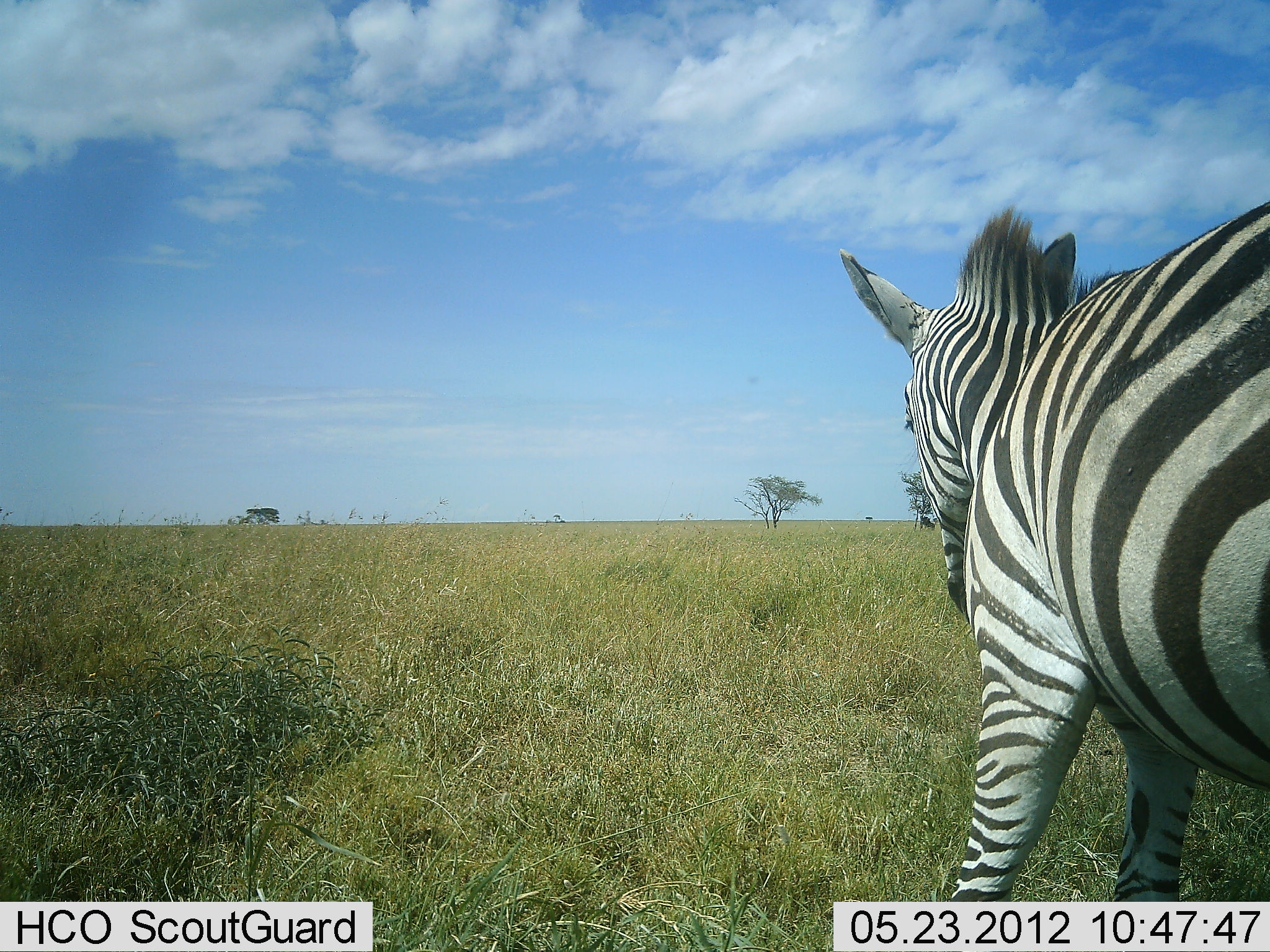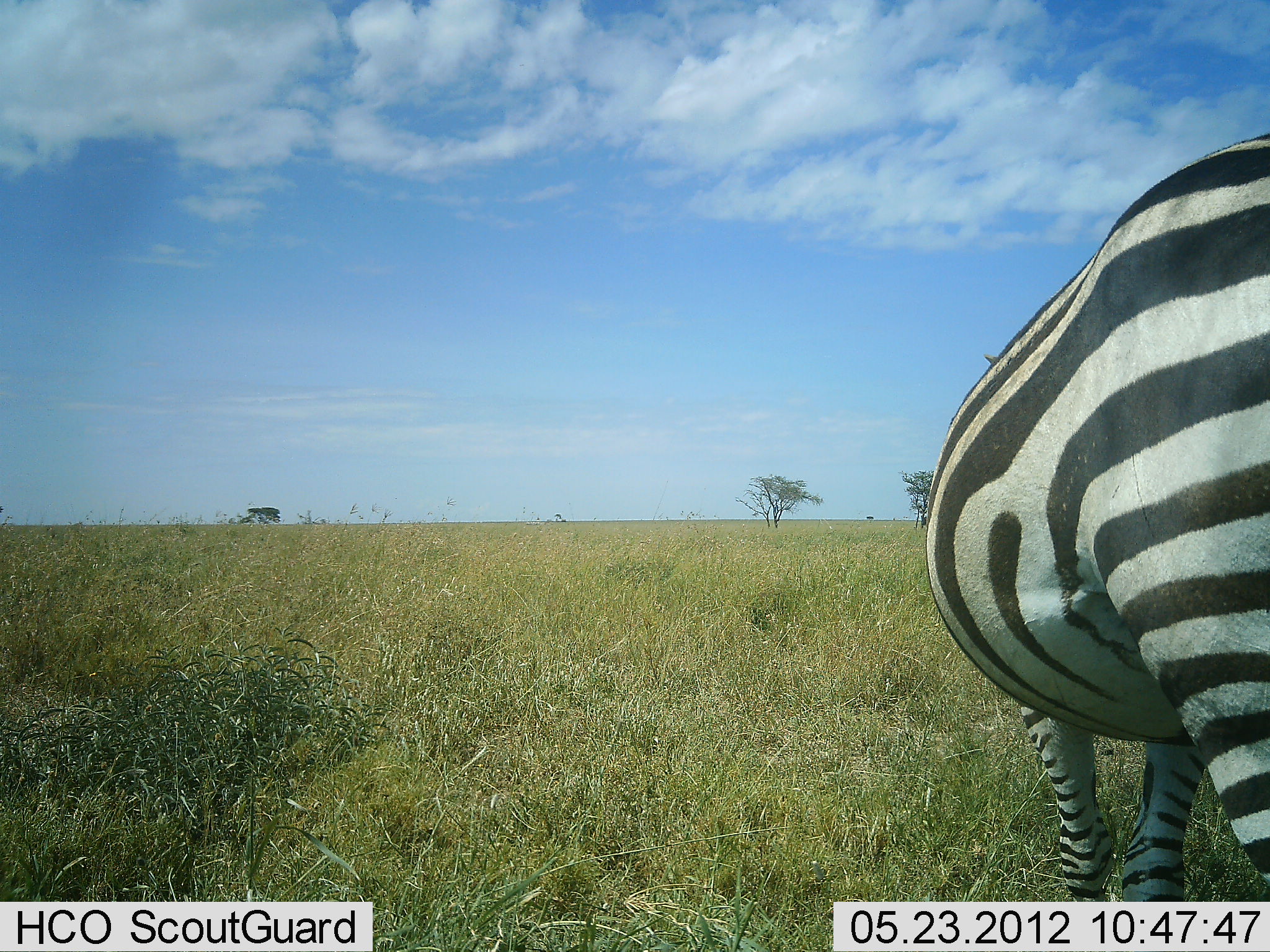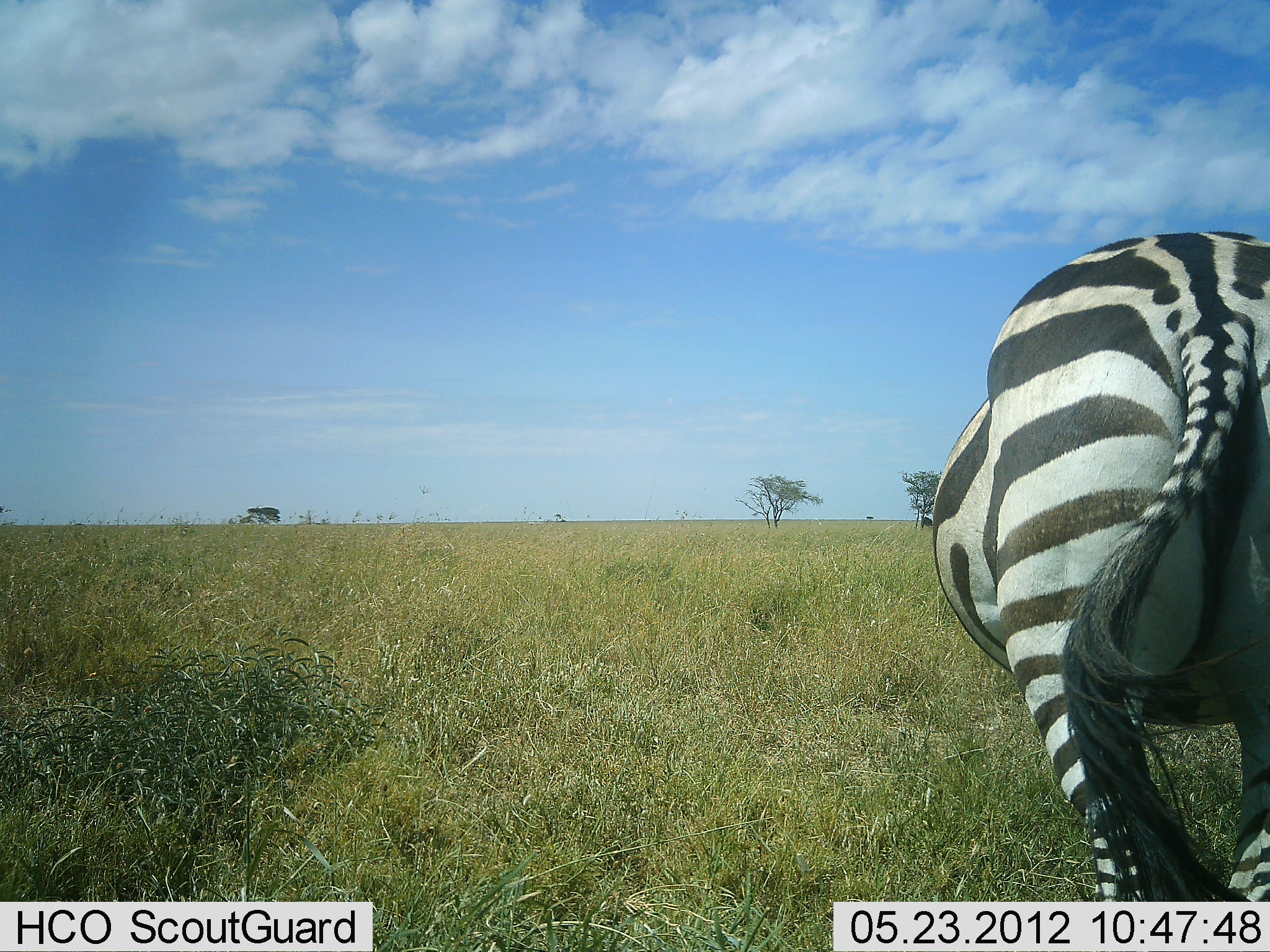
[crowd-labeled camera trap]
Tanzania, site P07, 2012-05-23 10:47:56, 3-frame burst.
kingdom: Animalia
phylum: Chordata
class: Mammalia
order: Perissodactyla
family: Equidae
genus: Equus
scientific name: Equus quagga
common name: plains zebra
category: zebra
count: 1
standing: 21%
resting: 0%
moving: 79%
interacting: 0%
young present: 0%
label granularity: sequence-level